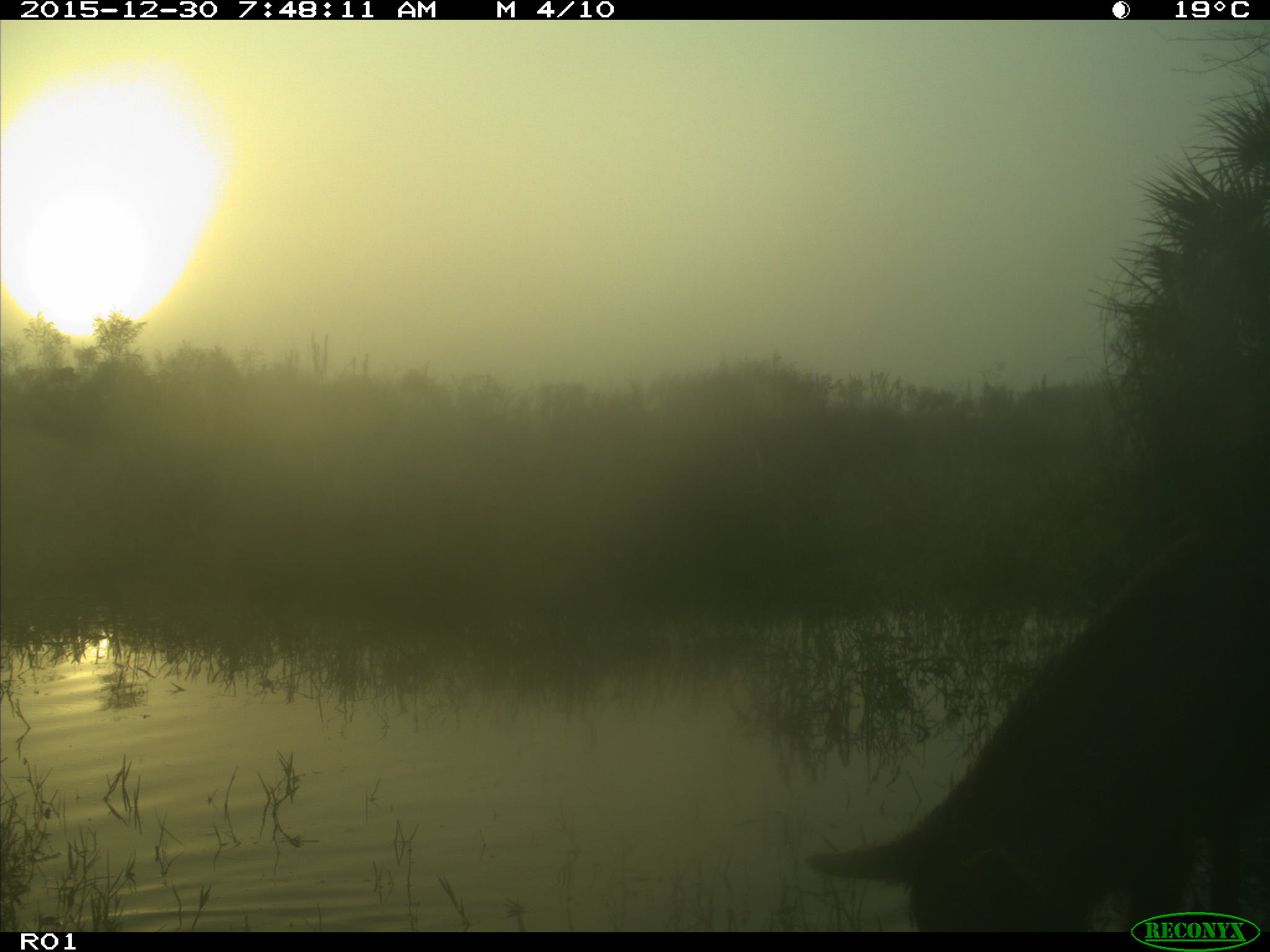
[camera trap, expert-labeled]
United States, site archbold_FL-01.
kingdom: Animalia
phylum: Chordata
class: Mammalia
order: Artiodactyla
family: Suidae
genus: Sus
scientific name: Sus scrofa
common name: wild boar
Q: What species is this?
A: Sus scrofa (wild boar).